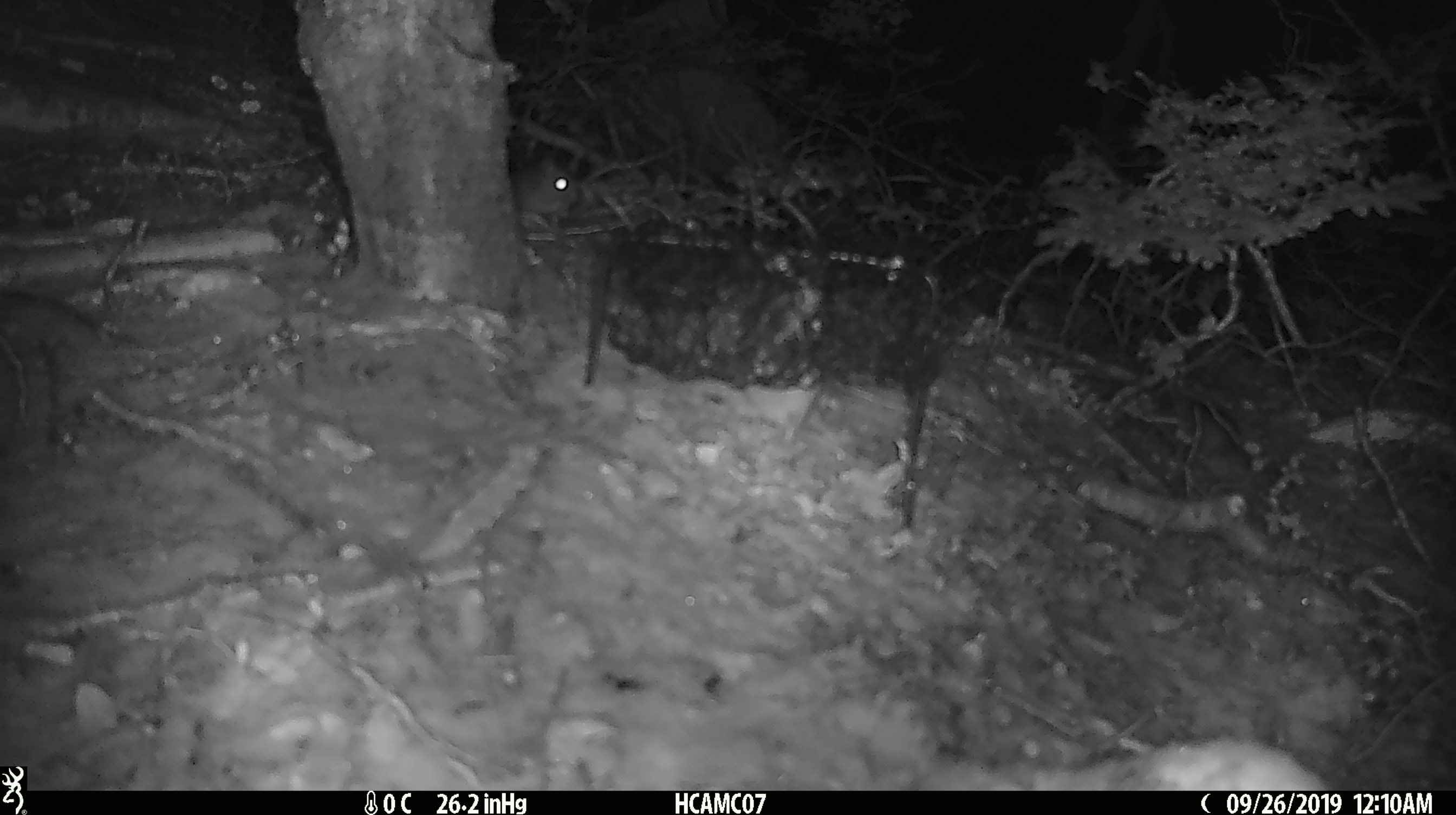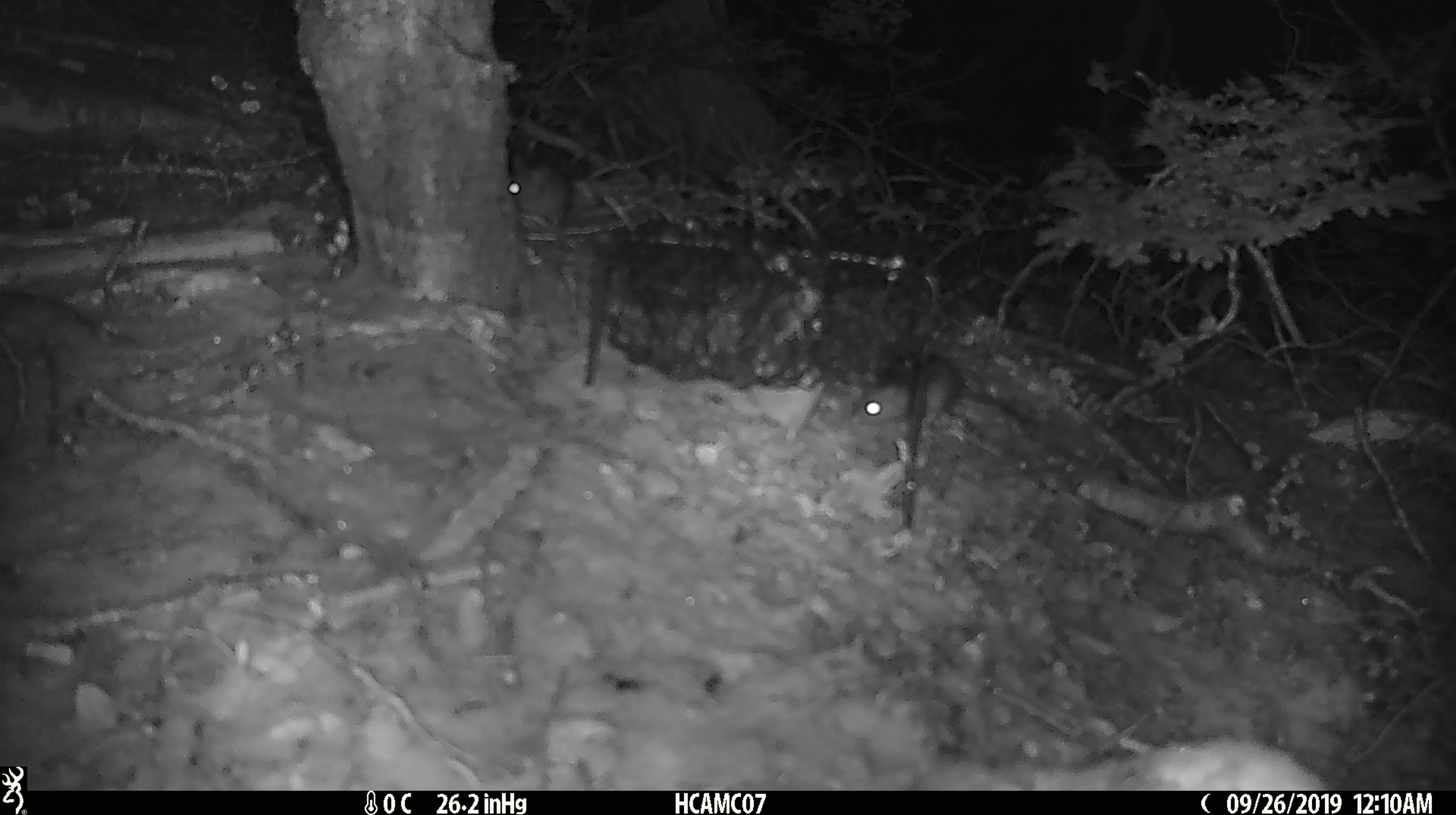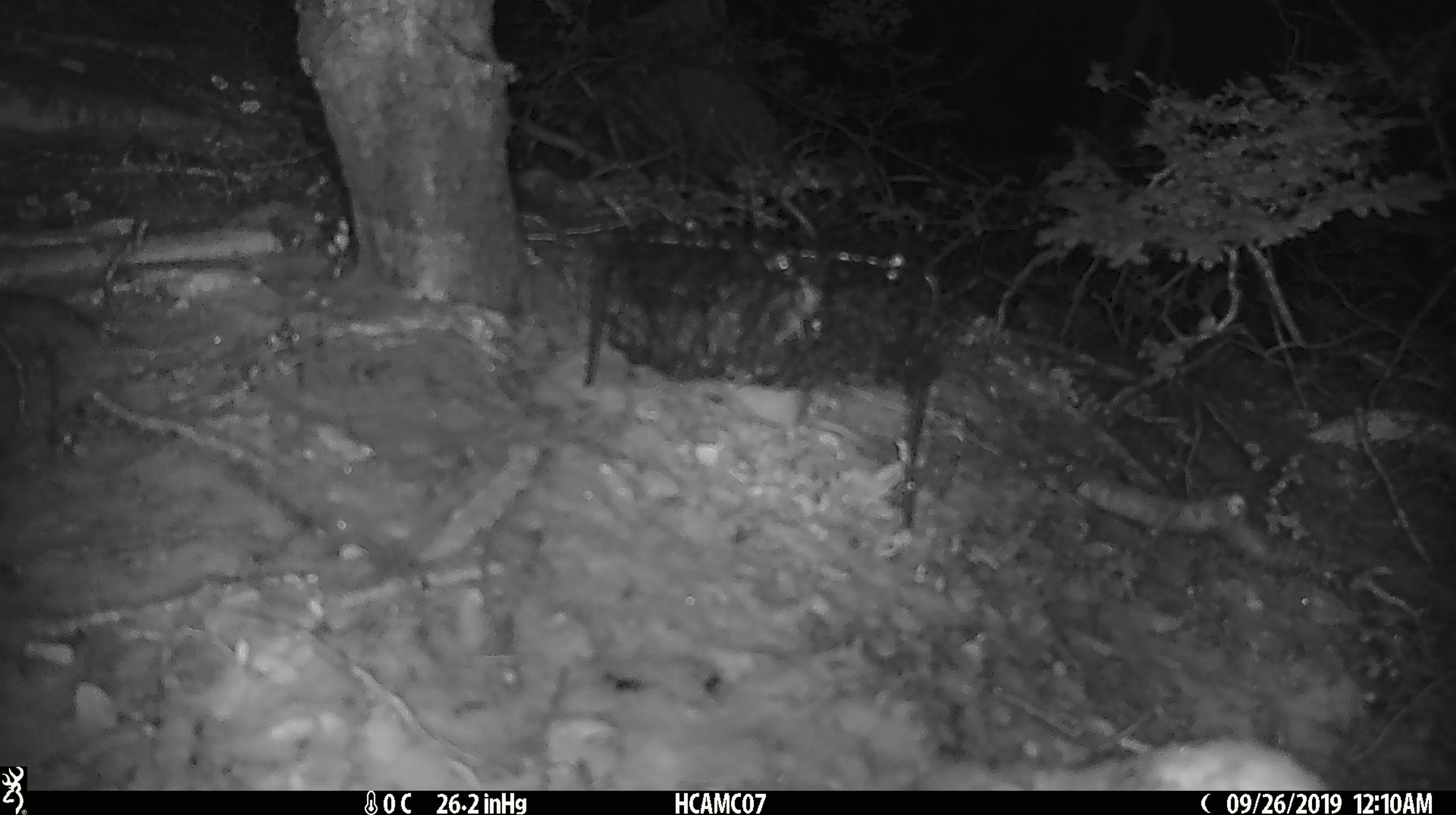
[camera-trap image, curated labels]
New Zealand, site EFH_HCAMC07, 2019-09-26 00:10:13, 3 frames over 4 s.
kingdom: Animalia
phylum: Chordata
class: Mammalia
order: Rodentia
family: Muridae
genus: Mus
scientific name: Mus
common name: mouse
Mouse (Mus).